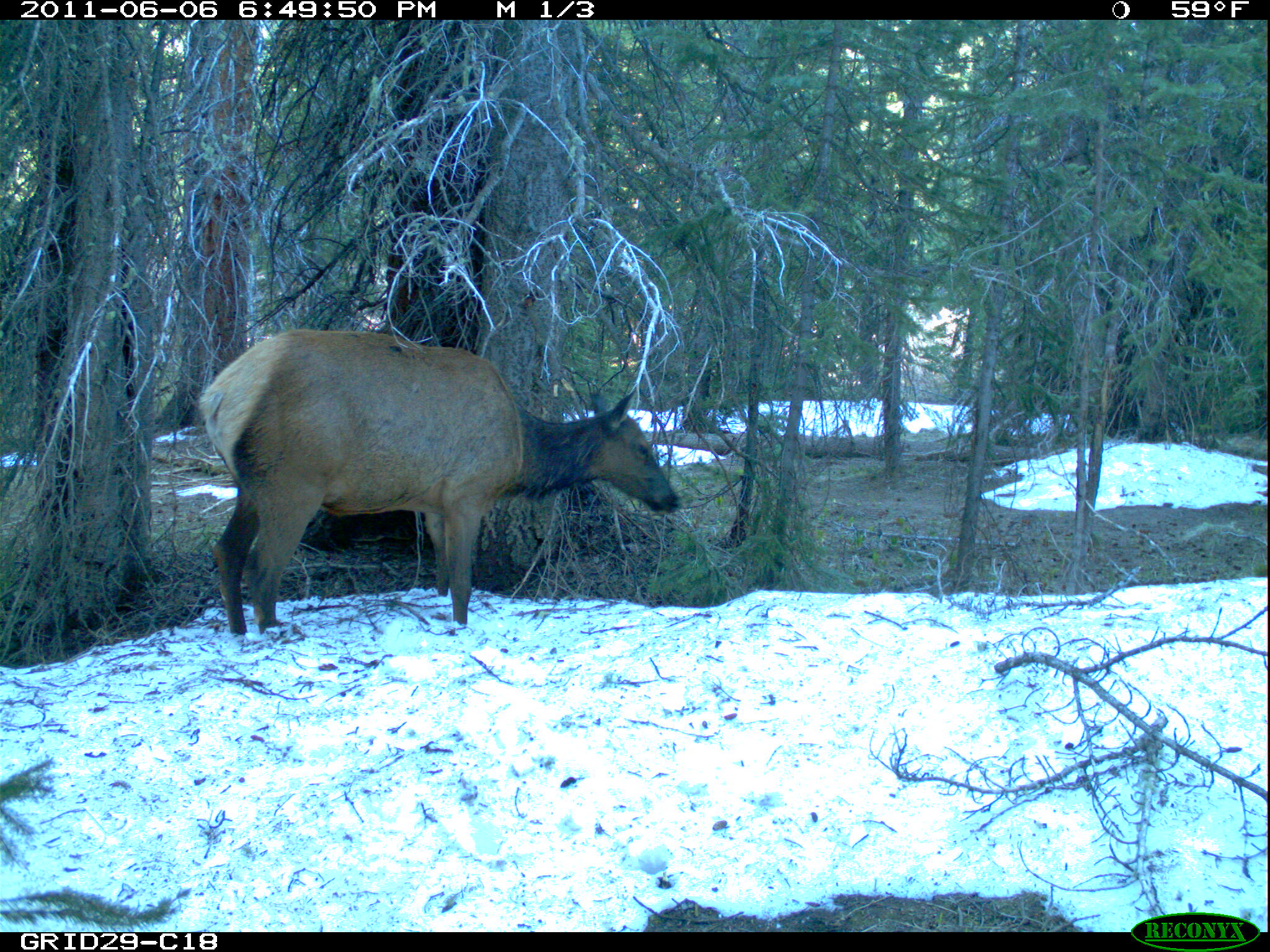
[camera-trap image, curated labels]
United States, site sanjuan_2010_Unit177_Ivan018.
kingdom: Animalia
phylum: Chordata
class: Mammalia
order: Artiodactyla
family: Cervidae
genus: Cervus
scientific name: Cervus elaphus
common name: red deer